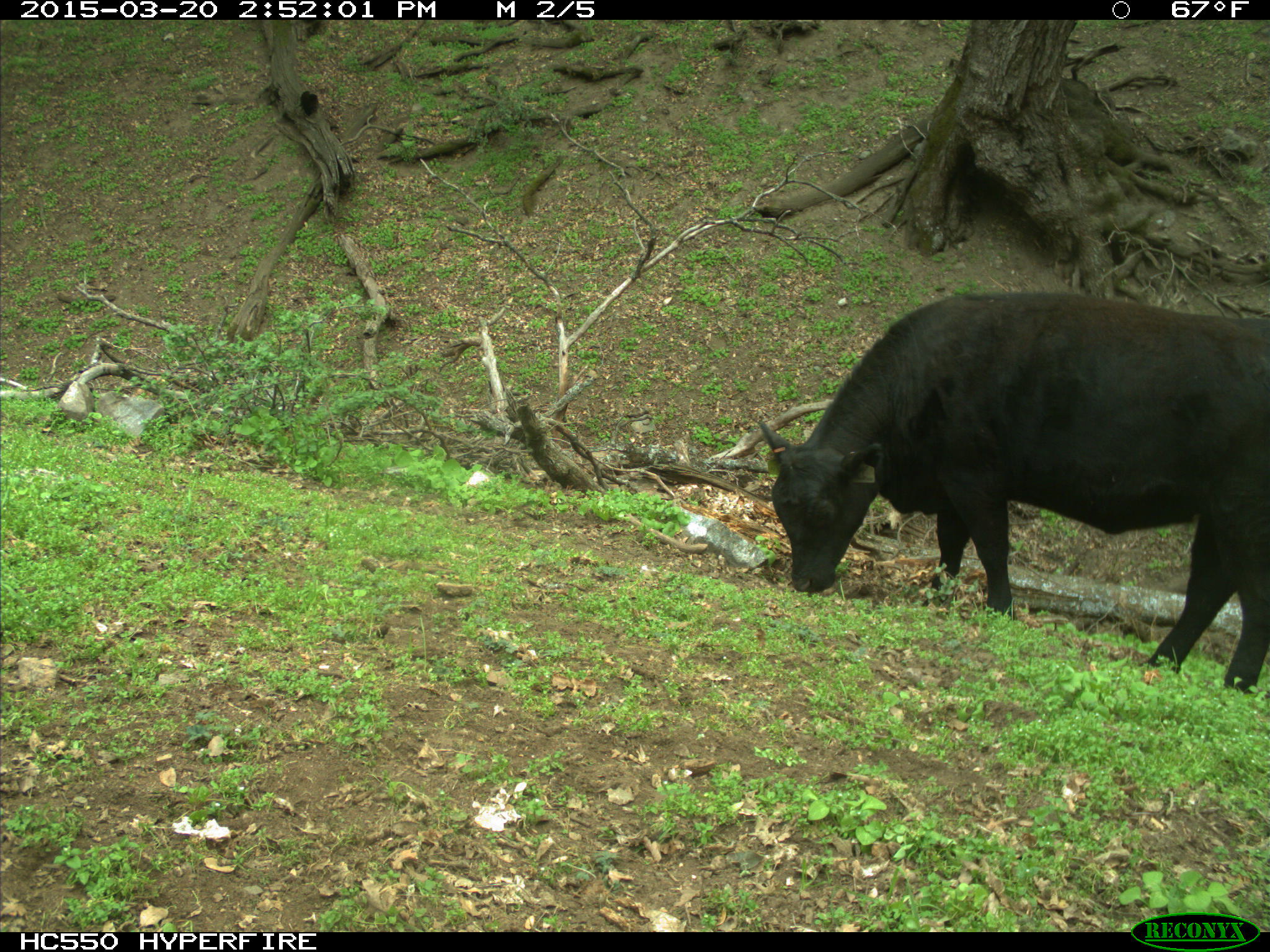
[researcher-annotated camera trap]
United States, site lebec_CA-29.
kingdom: Animalia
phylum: Chordata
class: Mammalia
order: Artiodactyla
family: Bovidae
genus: Bos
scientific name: Bos taurus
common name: domestic cow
Bos taurus (domestic cow).